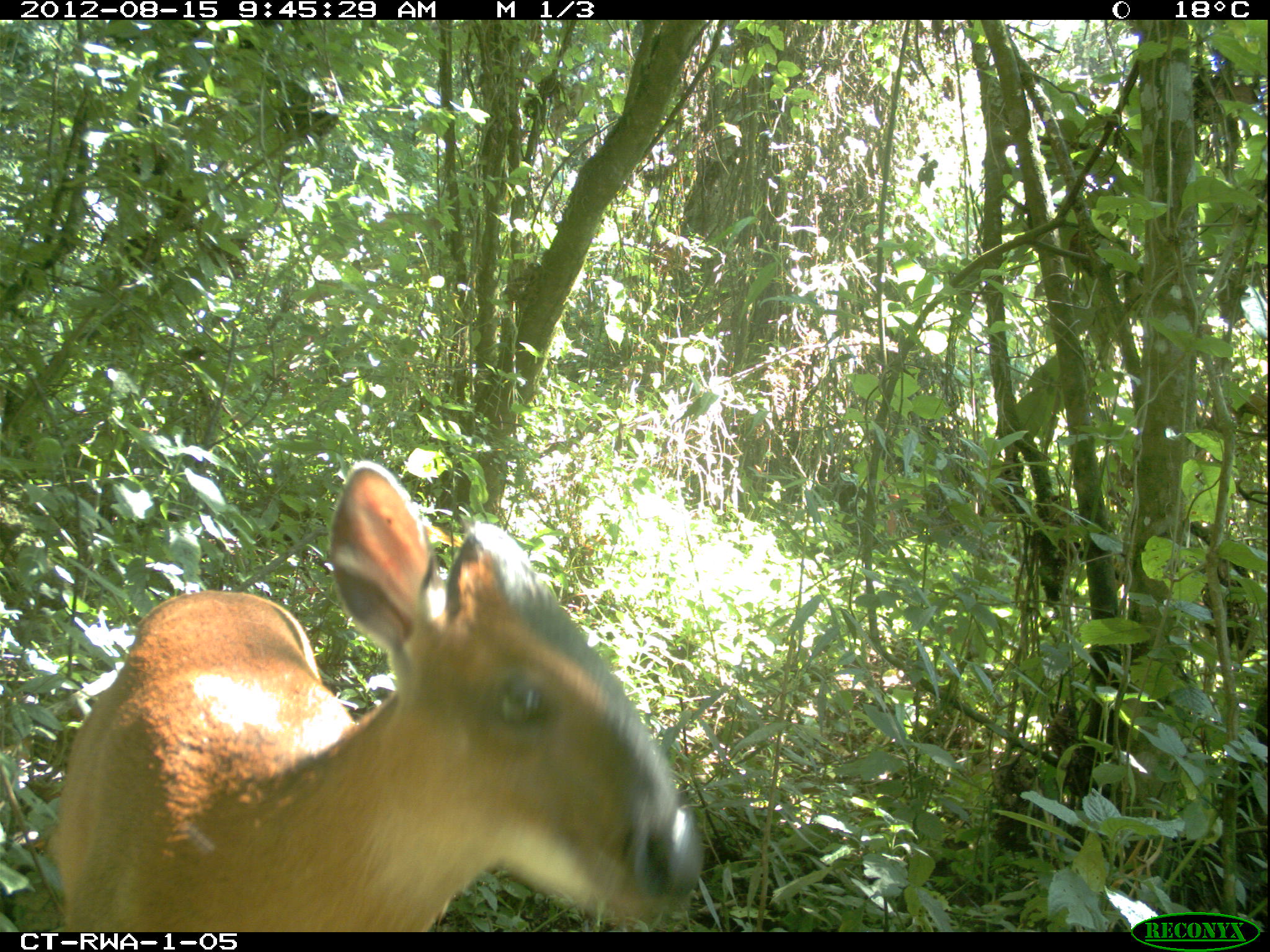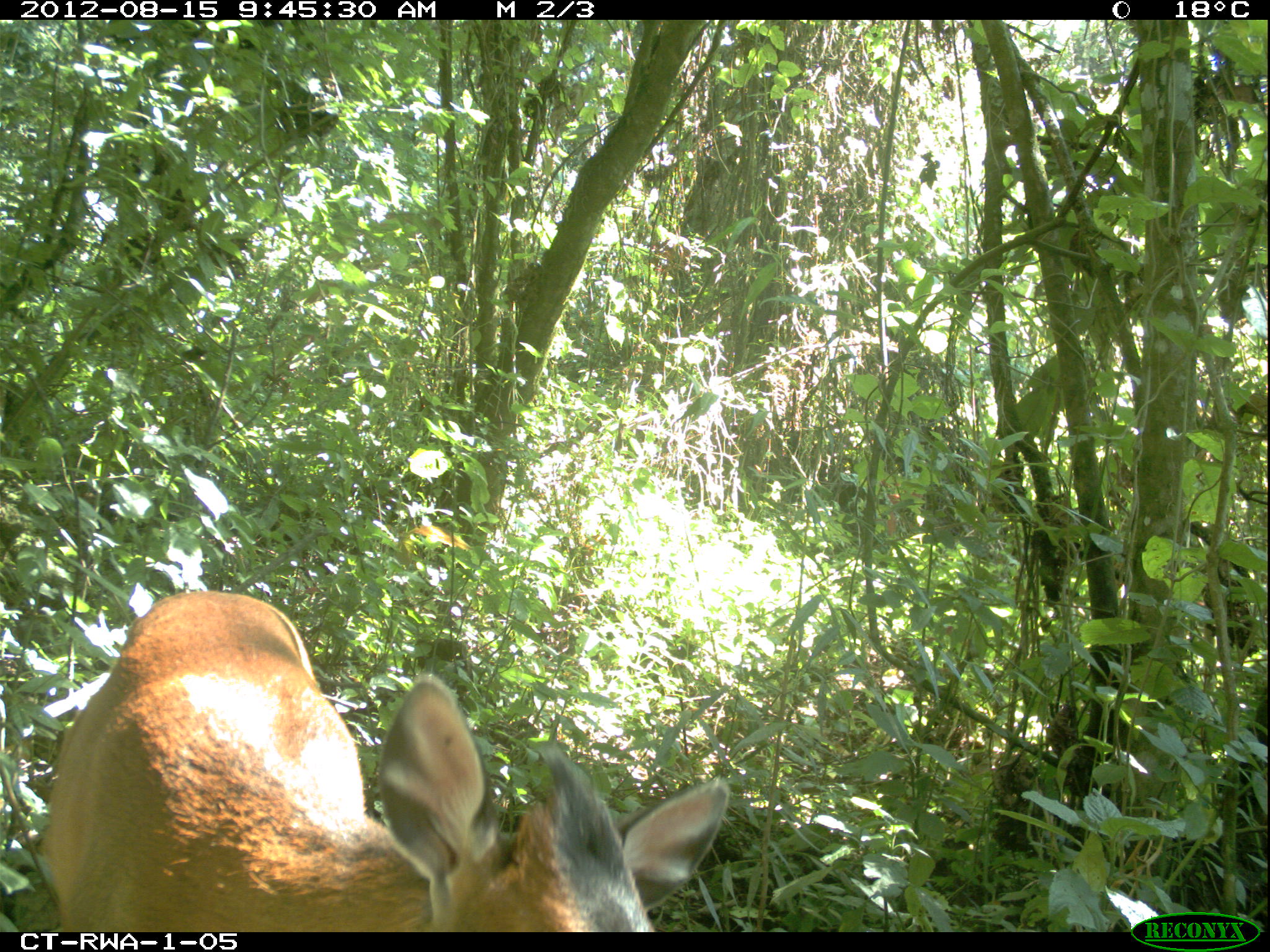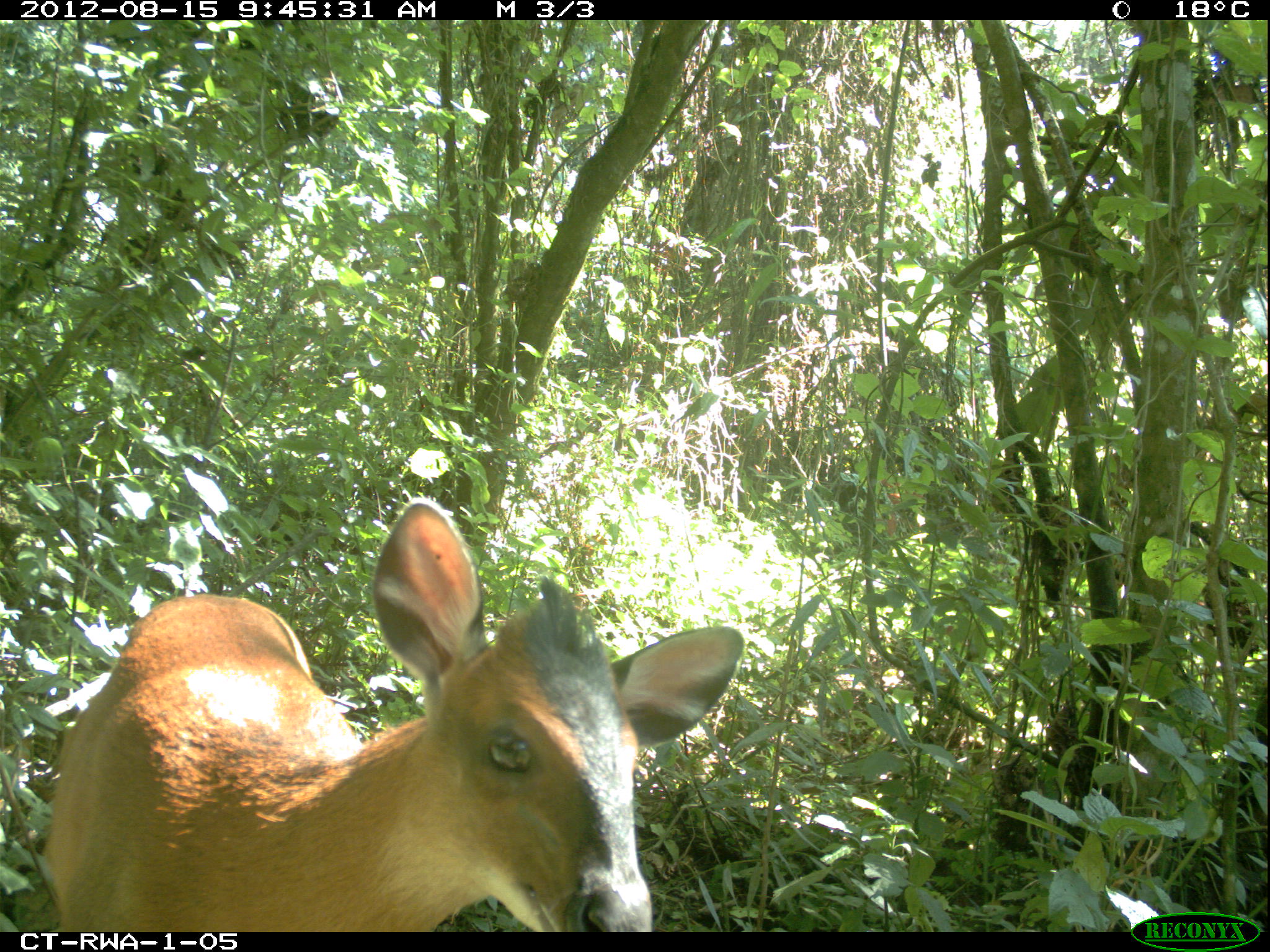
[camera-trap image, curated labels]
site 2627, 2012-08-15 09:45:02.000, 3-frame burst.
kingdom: Animalia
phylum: Chordata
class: Mammalia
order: Artiodactyla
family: Bovidae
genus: Cephalophus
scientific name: Cephalophus nigrifrons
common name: black-fronted duiker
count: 1